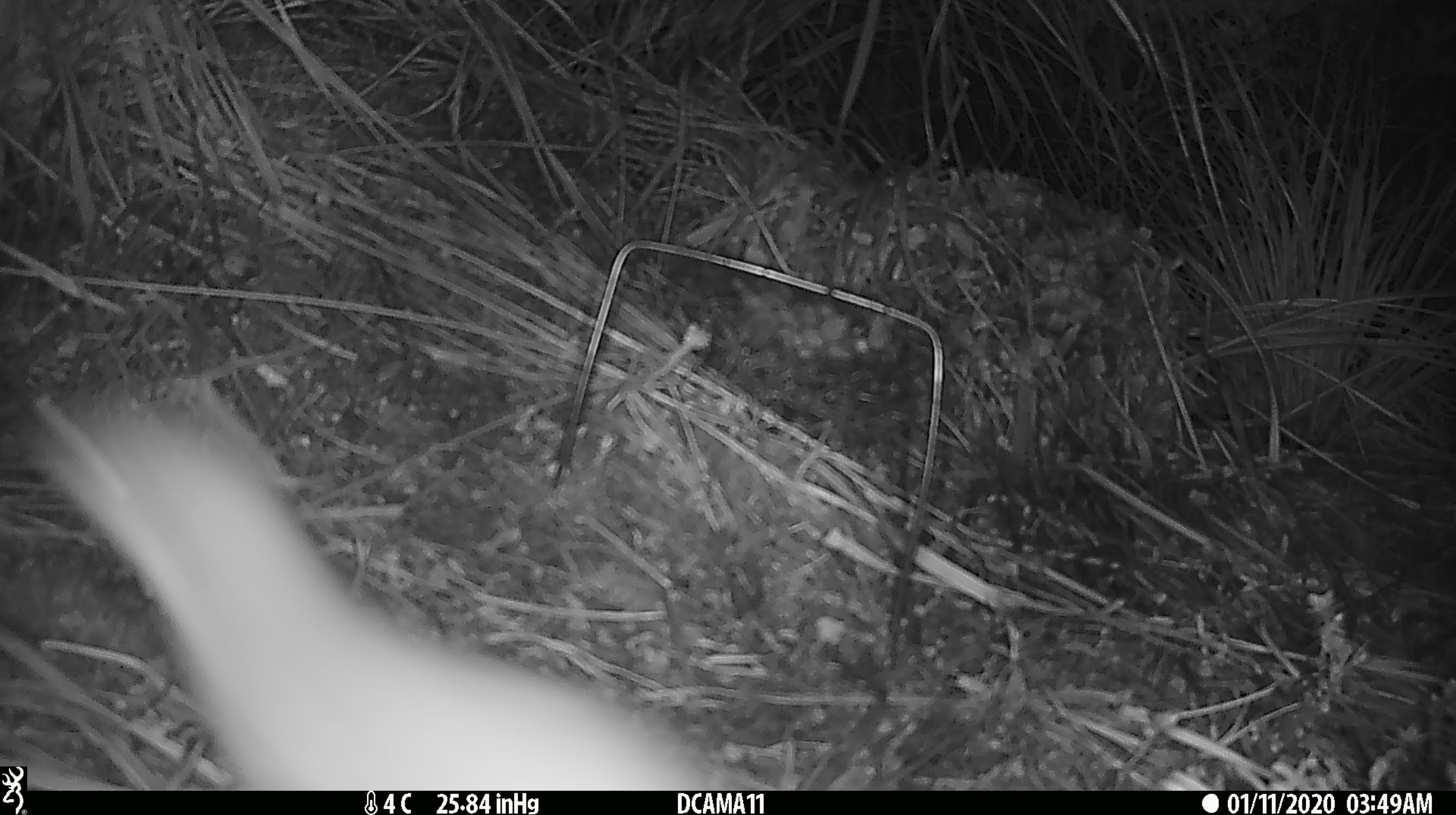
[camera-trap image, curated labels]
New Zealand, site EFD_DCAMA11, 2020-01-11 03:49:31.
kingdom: Animalia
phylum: Chordata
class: Mammalia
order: Carnivora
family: Mustelidae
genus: Mustela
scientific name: Mustela erminea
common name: stoat